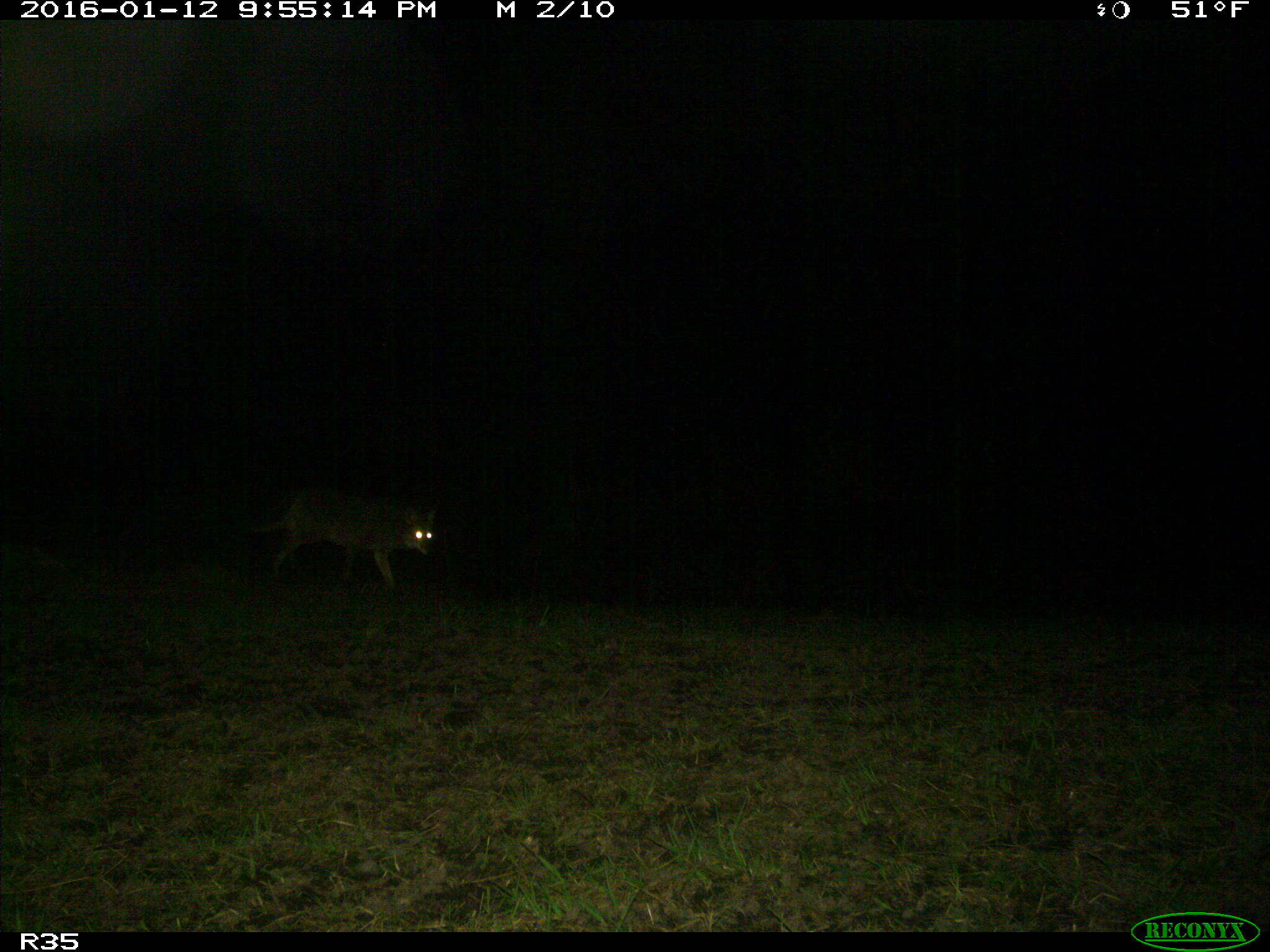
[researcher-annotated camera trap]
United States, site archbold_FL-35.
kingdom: Animalia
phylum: Chordata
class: Mammalia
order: Carnivora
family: Canidae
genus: Canis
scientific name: Canis latrans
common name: coyote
Canis latrans (coyote).